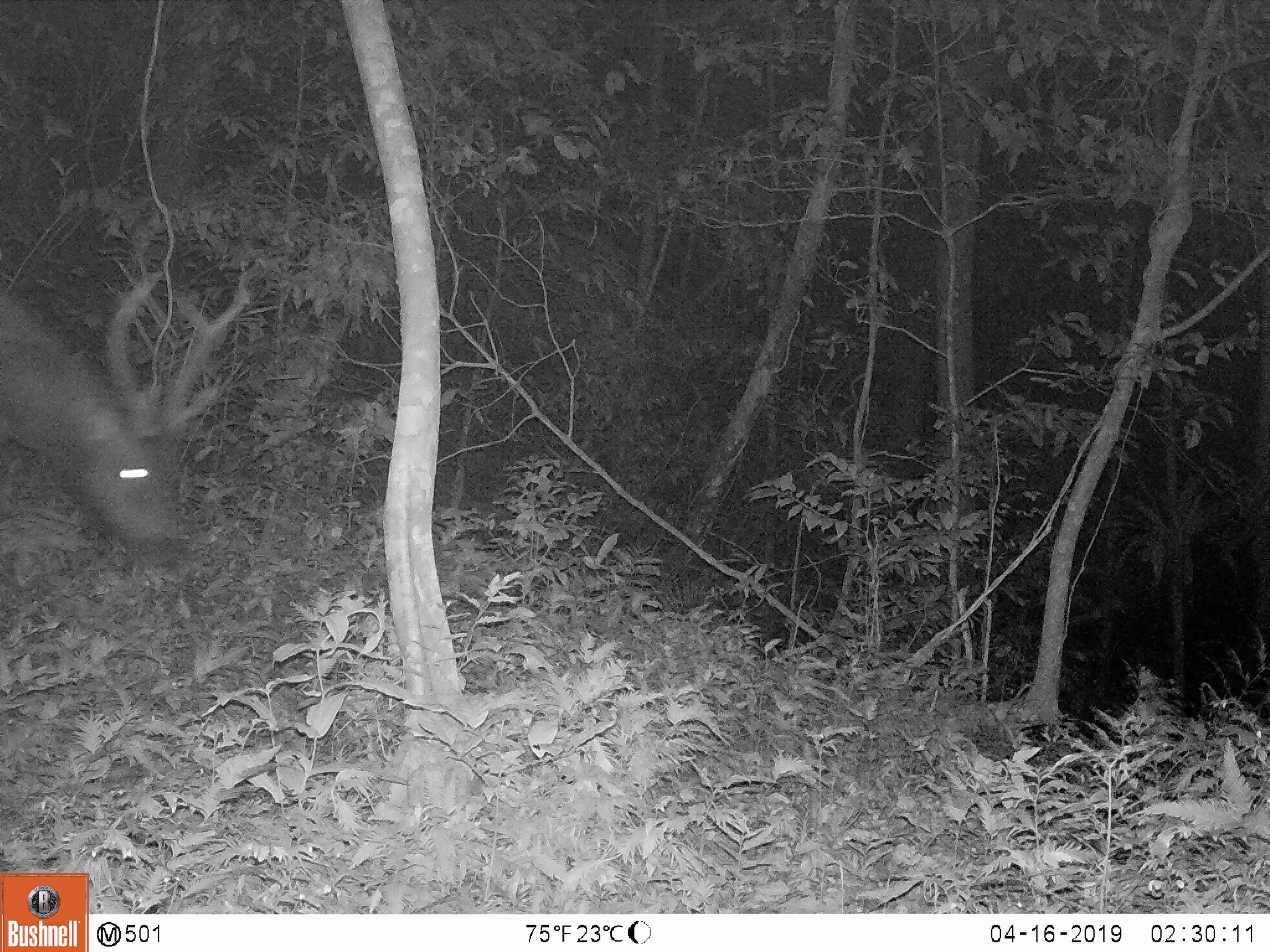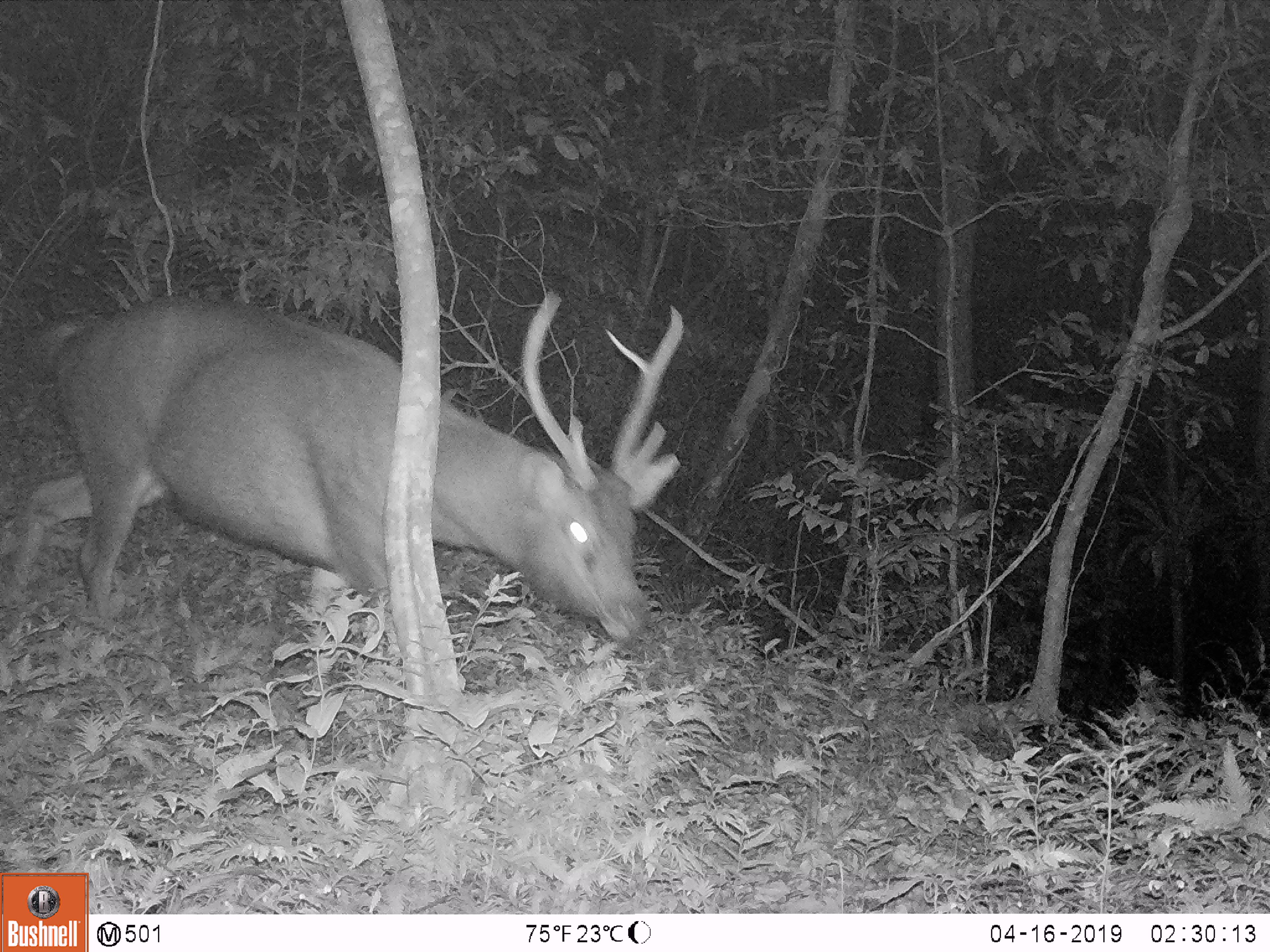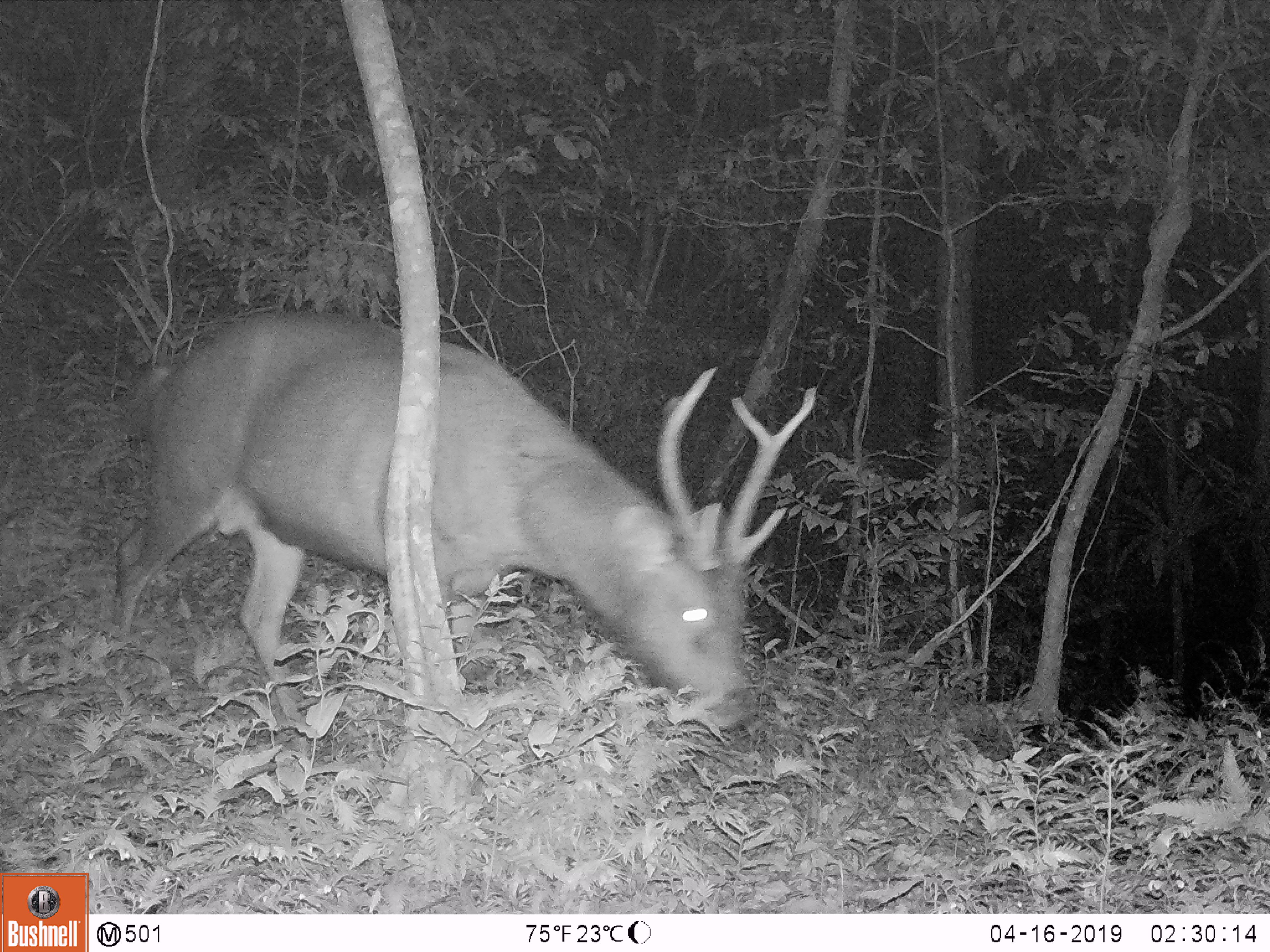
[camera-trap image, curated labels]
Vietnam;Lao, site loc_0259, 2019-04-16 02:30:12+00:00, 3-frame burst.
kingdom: Animalia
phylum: Chordata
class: Mammalia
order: Artiodactyla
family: Cervidae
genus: Rusa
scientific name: Rusa unicolor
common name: sambar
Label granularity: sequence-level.